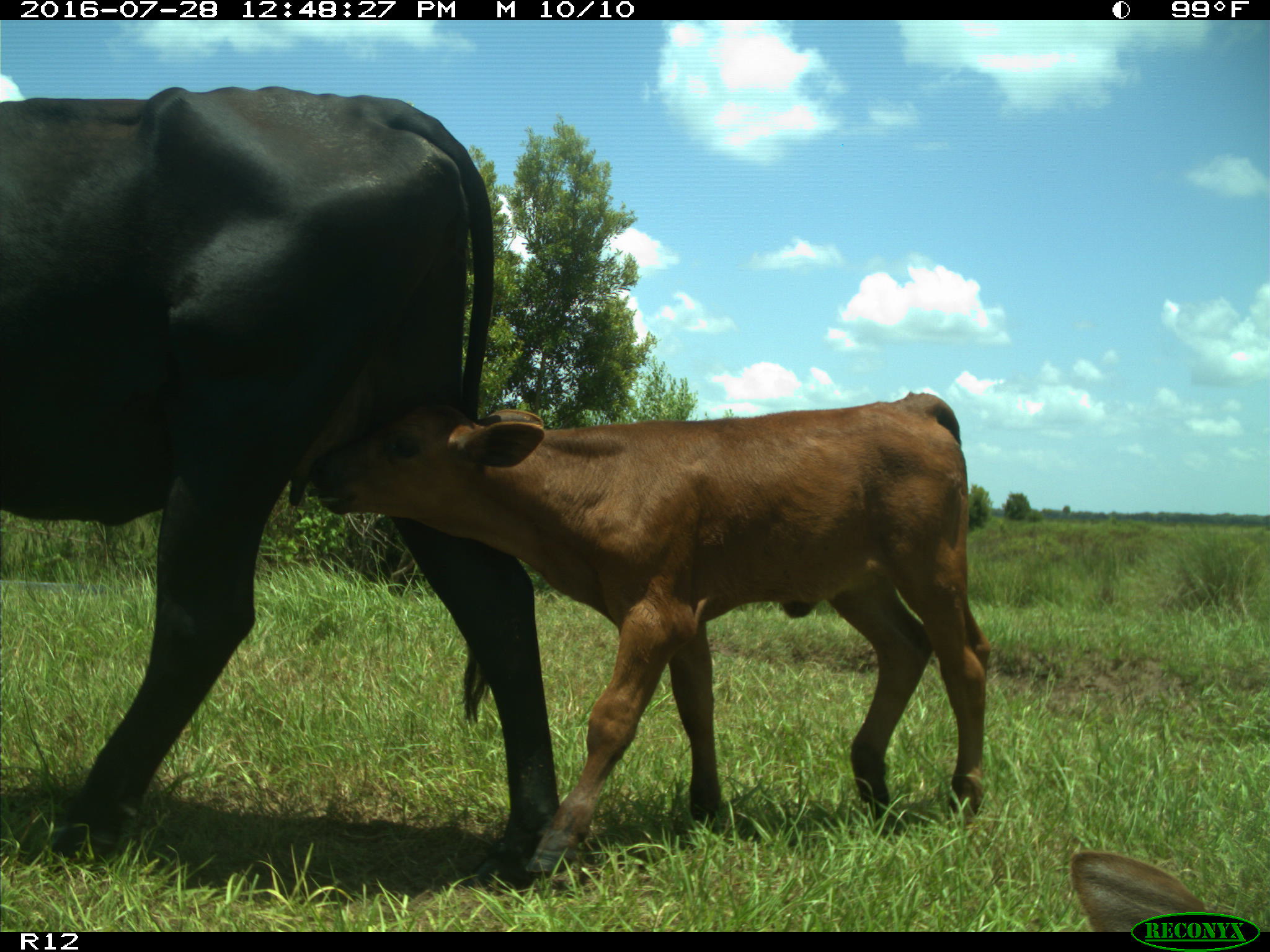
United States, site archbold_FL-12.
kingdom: Animalia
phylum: Chordata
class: Mammalia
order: Artiodactyla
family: Bovidae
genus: Bos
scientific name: Bos taurus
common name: domestic cow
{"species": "Bos taurus (domestic cow)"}